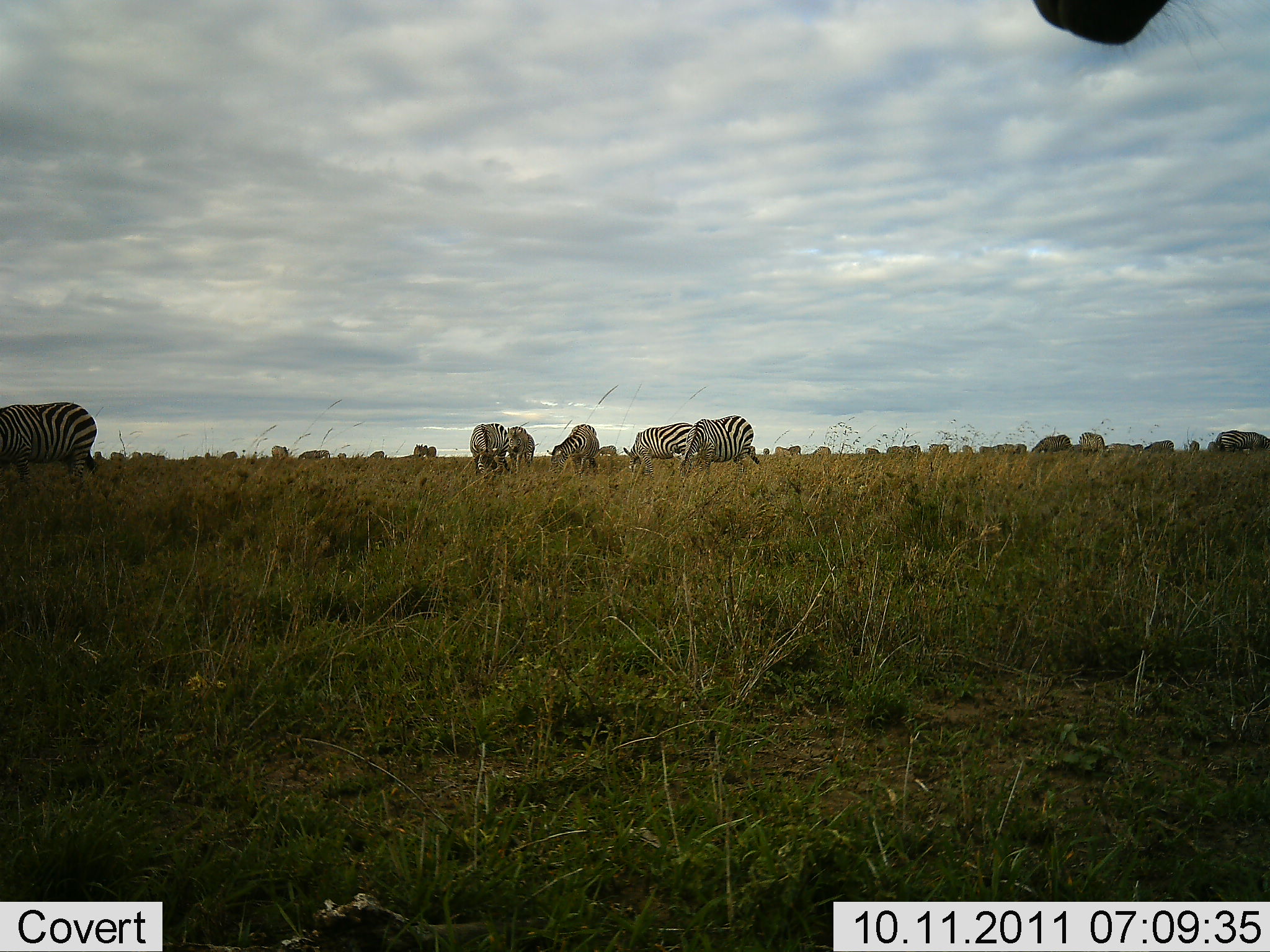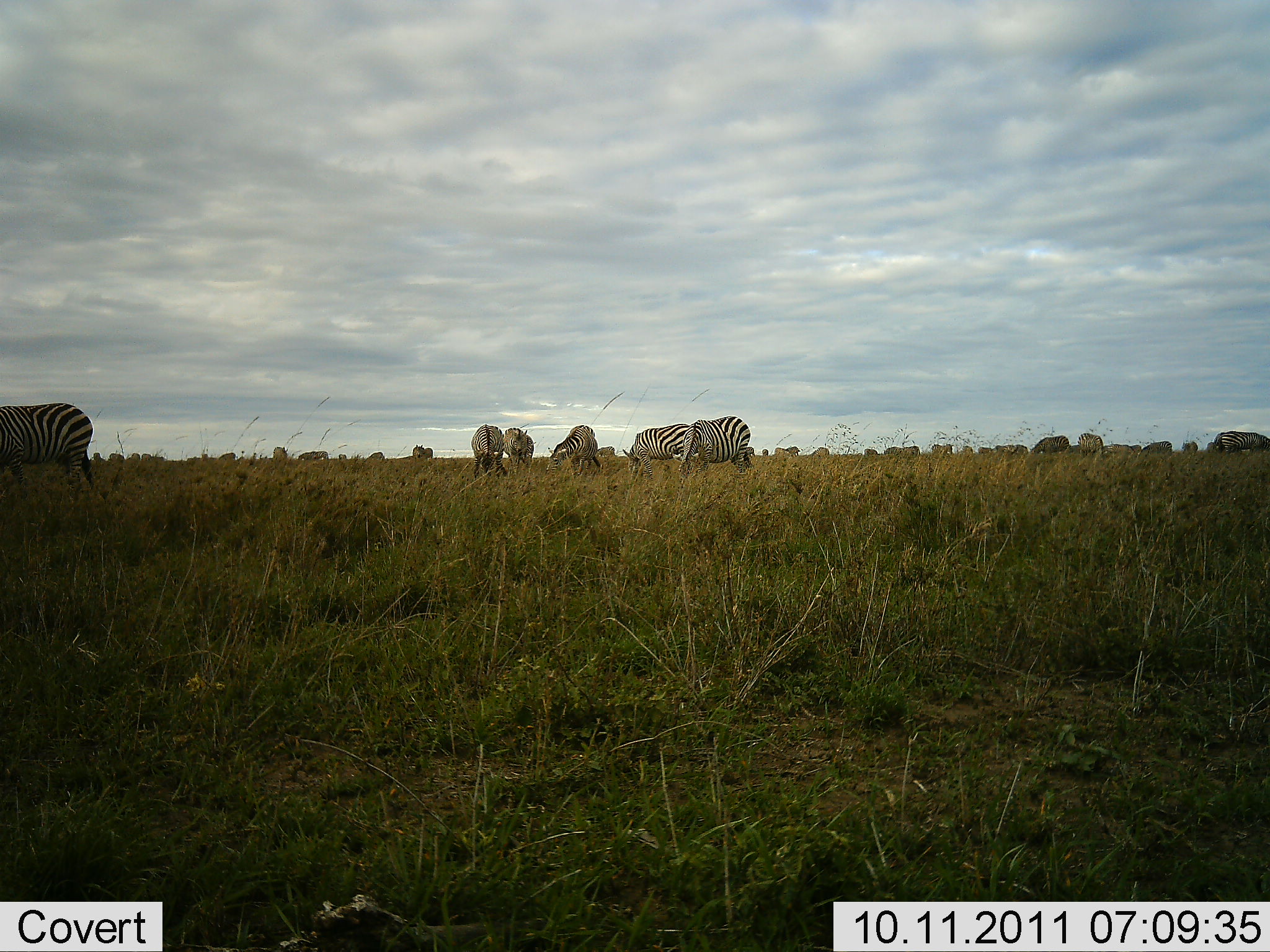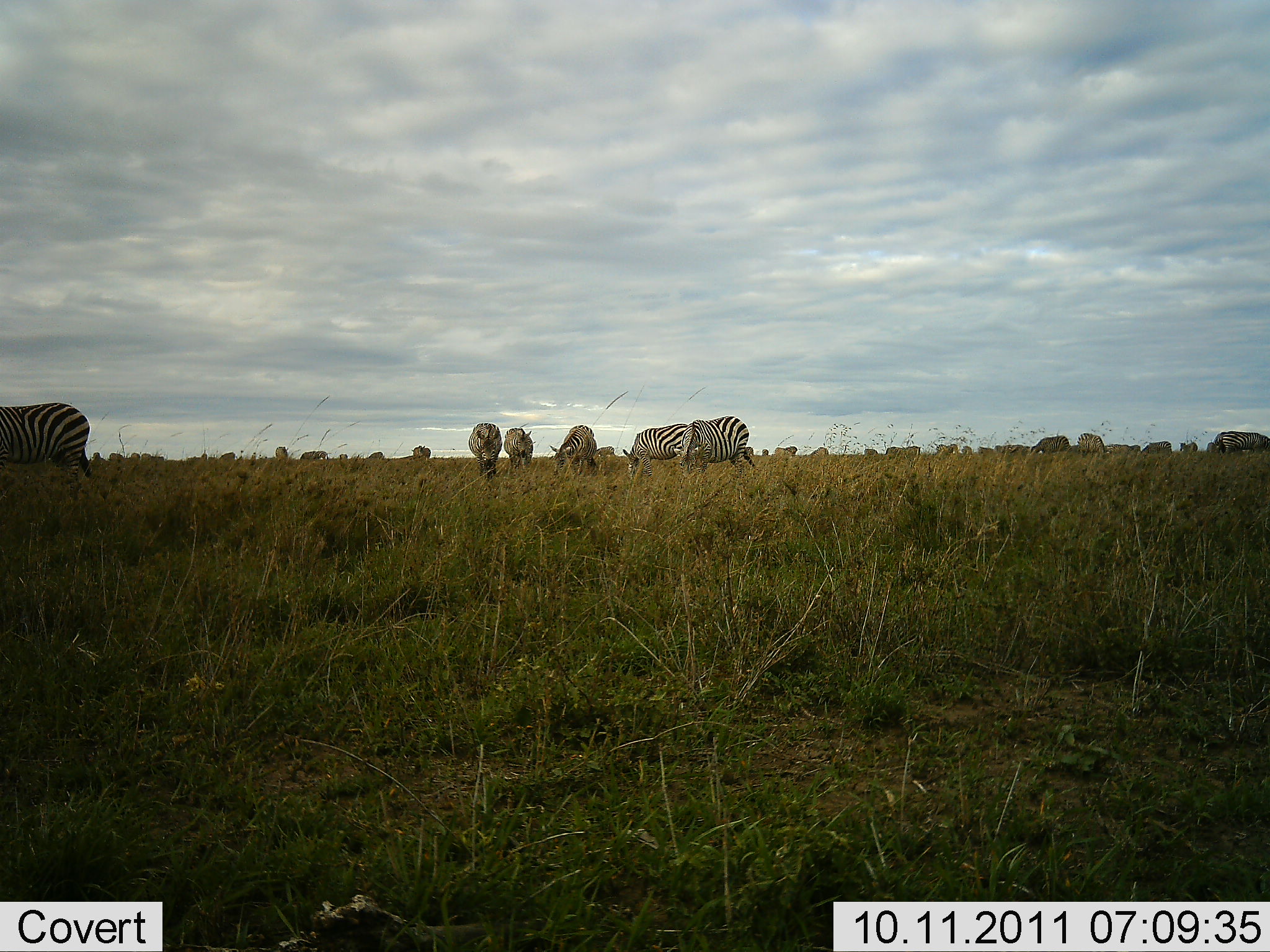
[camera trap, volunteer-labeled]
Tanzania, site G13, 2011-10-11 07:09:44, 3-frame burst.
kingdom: Animalia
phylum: Chordata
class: Mammalia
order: Perissodactyla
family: Equidae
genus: Equus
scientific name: Equus quagga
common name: plains zebra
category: zebra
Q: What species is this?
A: Zebra (plains zebra) (Equus quagga).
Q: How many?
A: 11-50.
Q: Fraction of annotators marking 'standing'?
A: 30%.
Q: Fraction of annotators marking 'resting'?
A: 0%.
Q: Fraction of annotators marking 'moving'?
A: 10%.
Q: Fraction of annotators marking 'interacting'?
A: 0%.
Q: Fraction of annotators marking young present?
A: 0%.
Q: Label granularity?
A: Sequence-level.